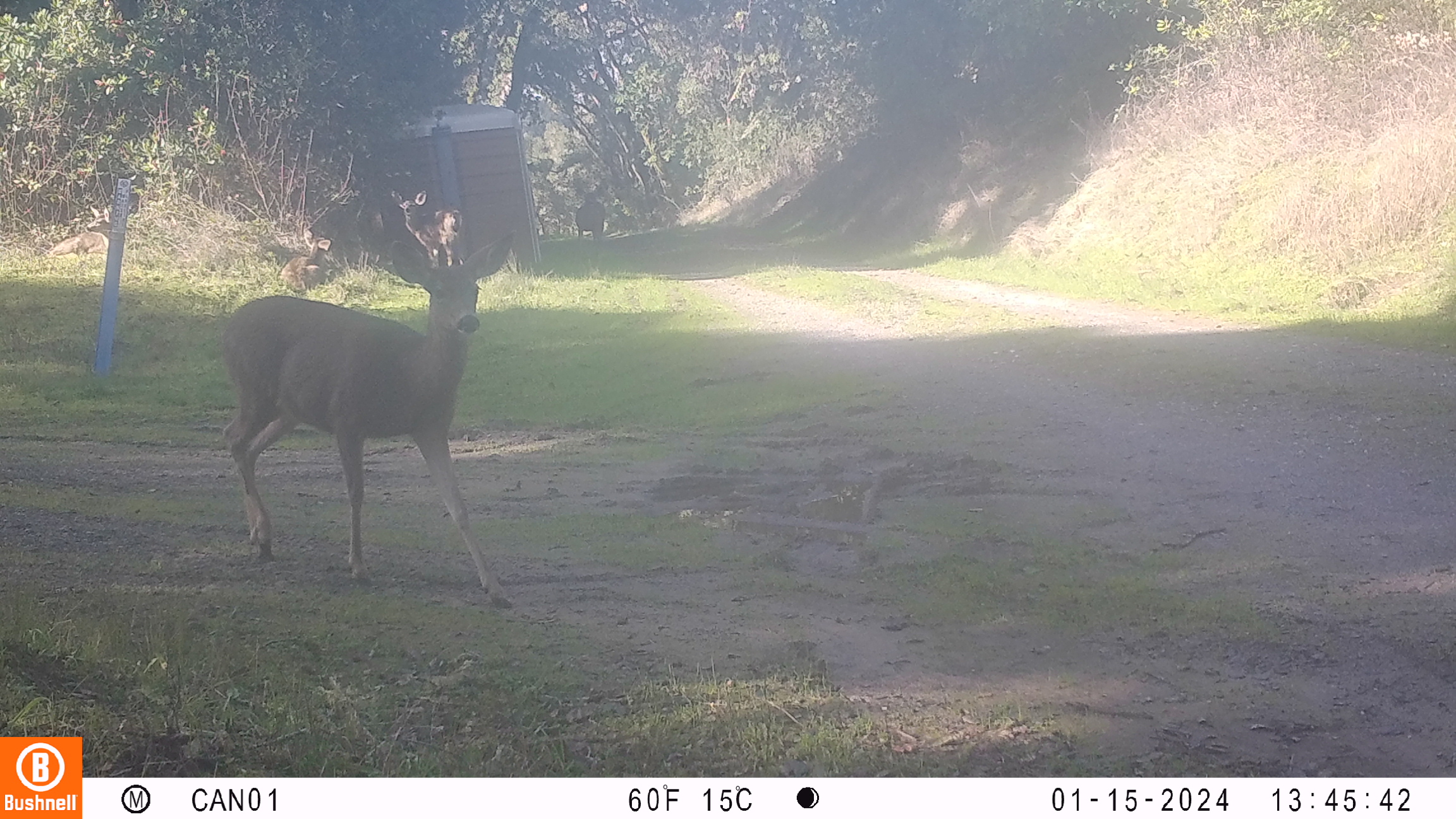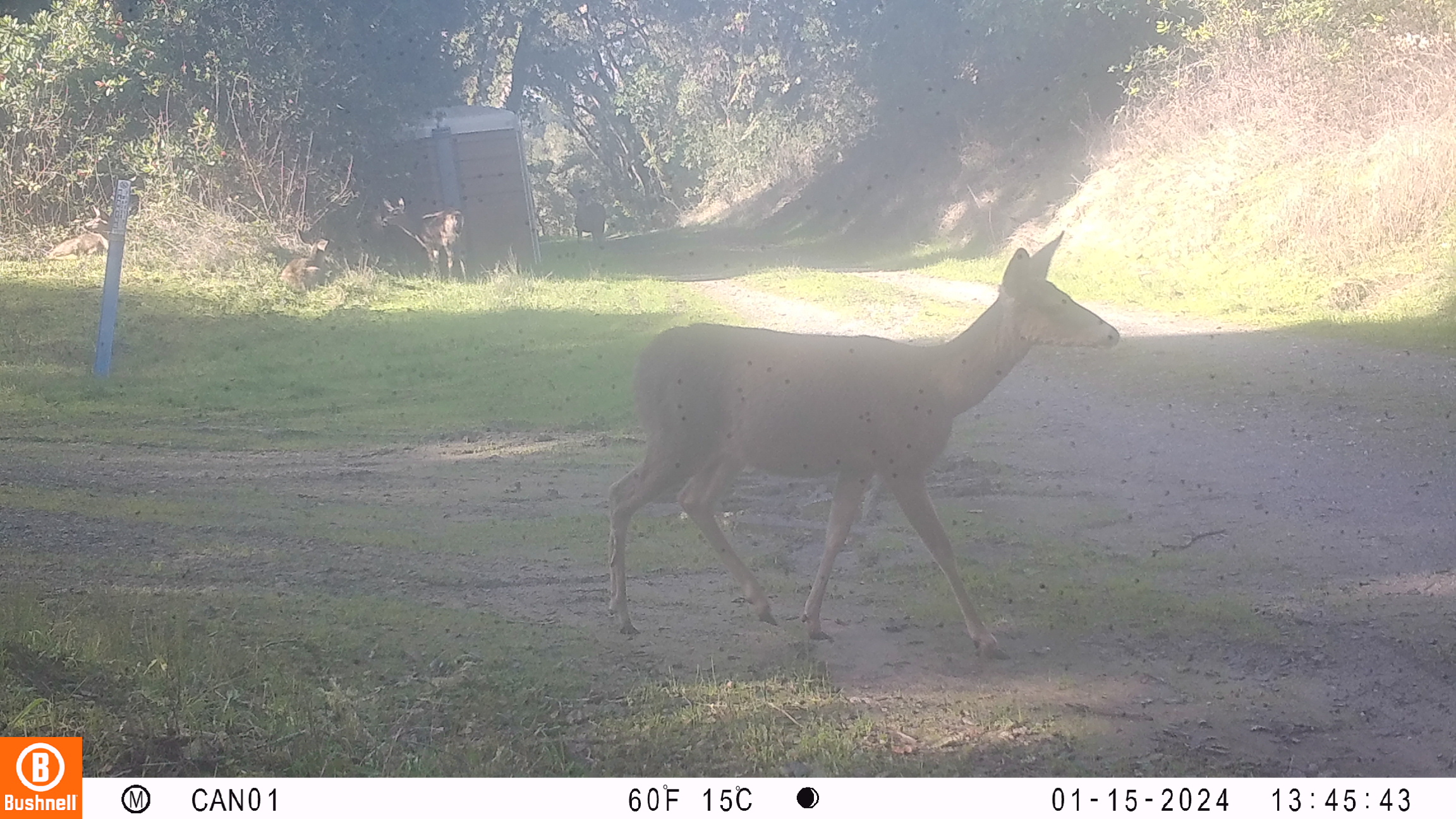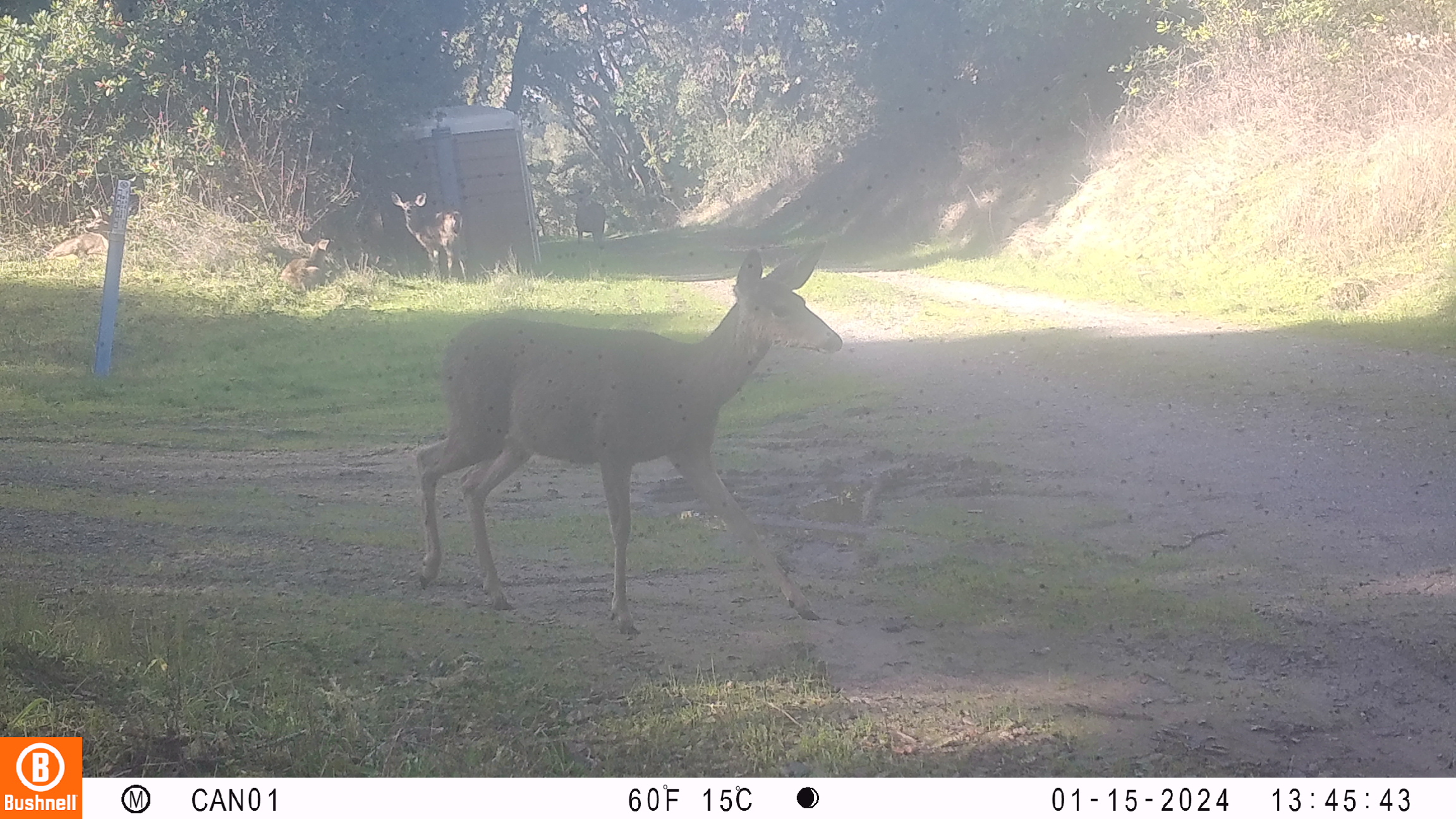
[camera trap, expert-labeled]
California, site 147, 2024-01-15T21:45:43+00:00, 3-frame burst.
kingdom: Animalia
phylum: Chordata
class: Mammalia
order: Artiodactyla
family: Cervidae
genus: Odocoileus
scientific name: Odocoileus hemionus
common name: mule deer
Mule deer (Odocoileus hemionus).